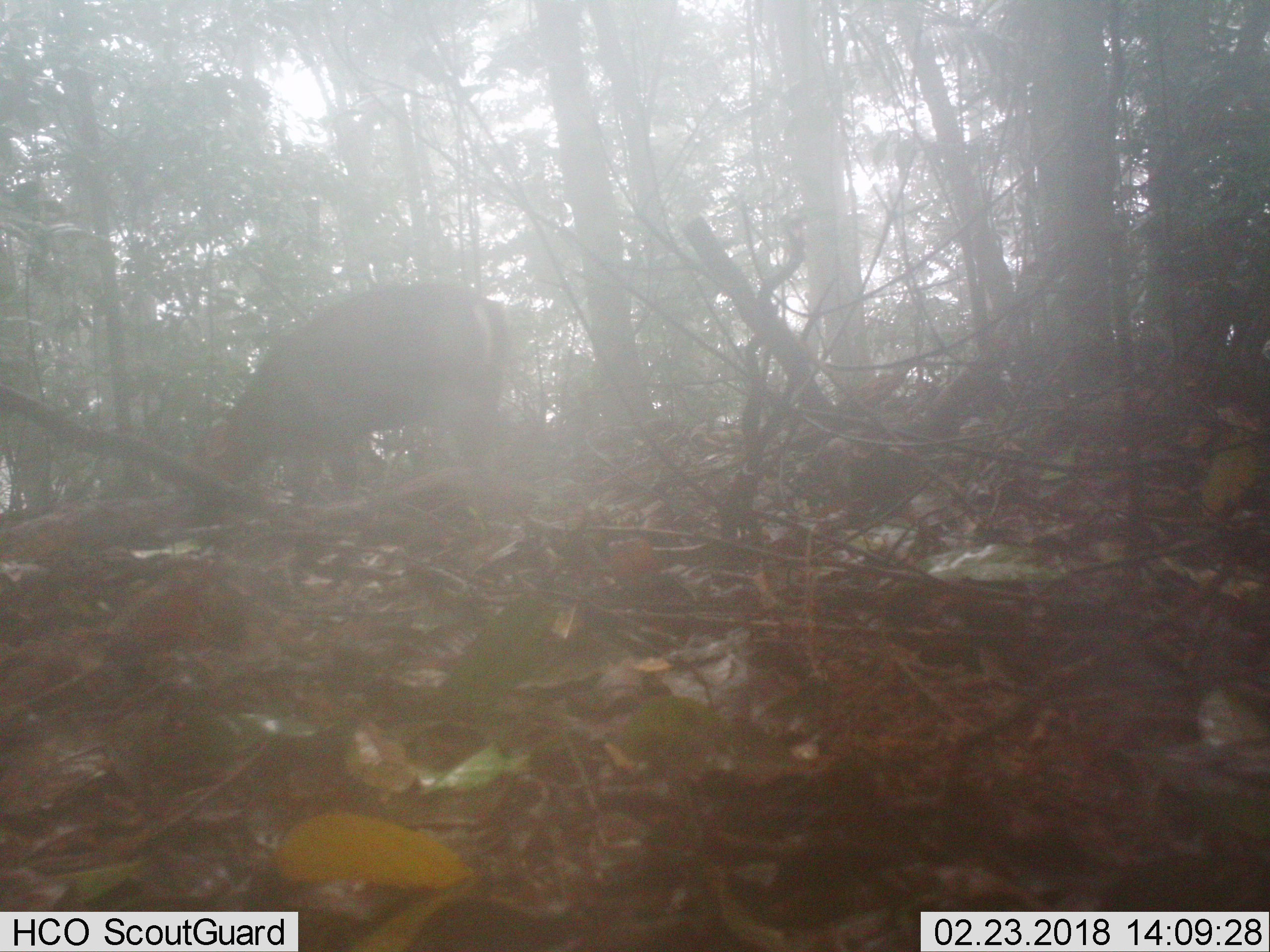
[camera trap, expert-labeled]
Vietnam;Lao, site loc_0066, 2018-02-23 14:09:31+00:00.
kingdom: Animalia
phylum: Chordata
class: Mammalia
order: Artiodactyla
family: Cervidae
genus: Muntiacus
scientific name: Muntiacus rooseveltorum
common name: roosevelt's muntjac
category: roosevelts muntjac group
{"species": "roosevelts muntjac group (roosevelt's muntjac) (Muntiacus rooseveltorum)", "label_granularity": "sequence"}